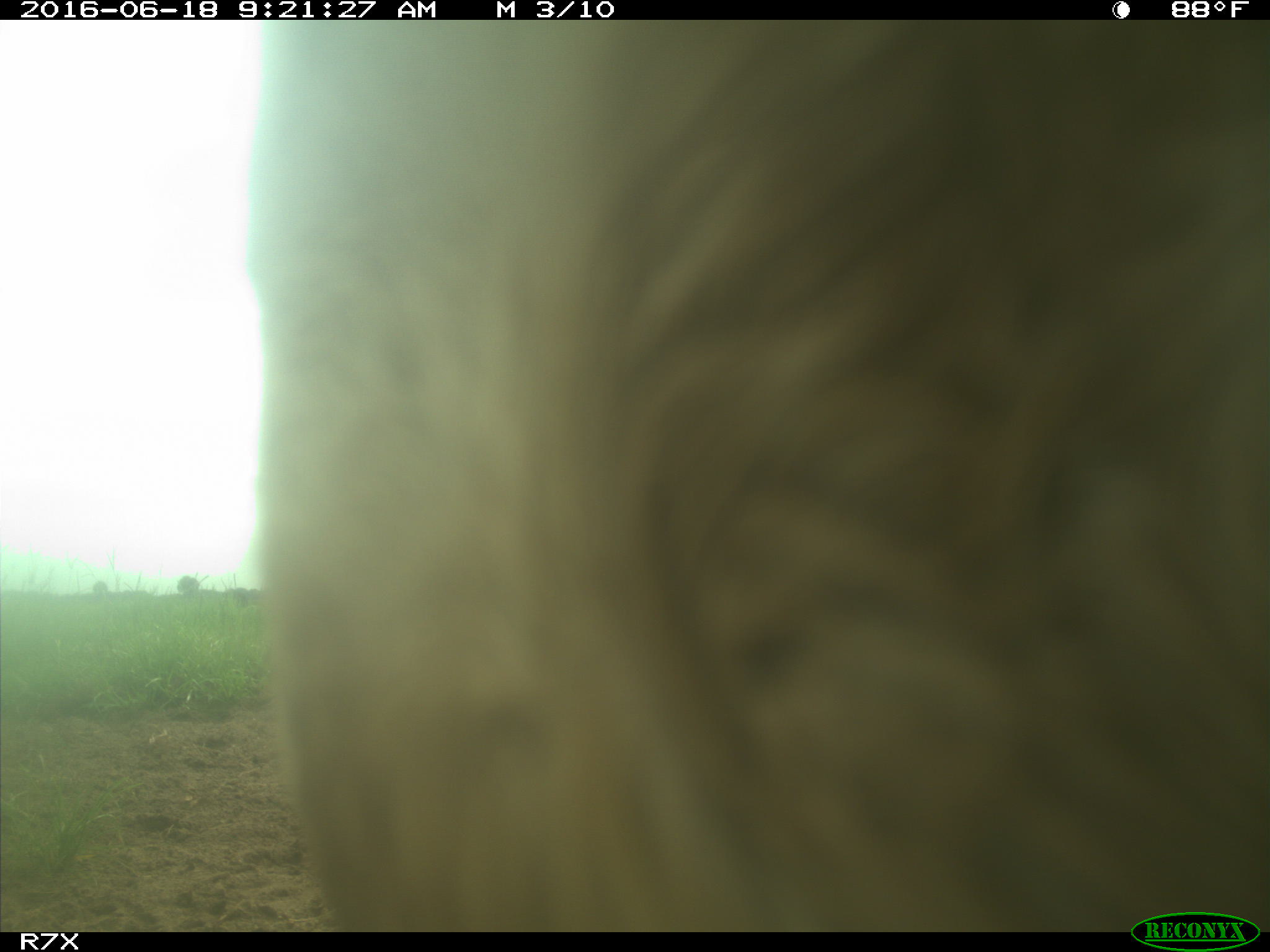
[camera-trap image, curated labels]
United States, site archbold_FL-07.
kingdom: Animalia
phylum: Chordata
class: Mammalia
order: Artiodactyla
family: Bovidae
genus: Bos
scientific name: Bos taurus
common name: domestic cow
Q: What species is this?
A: Bos taurus (domestic cow).